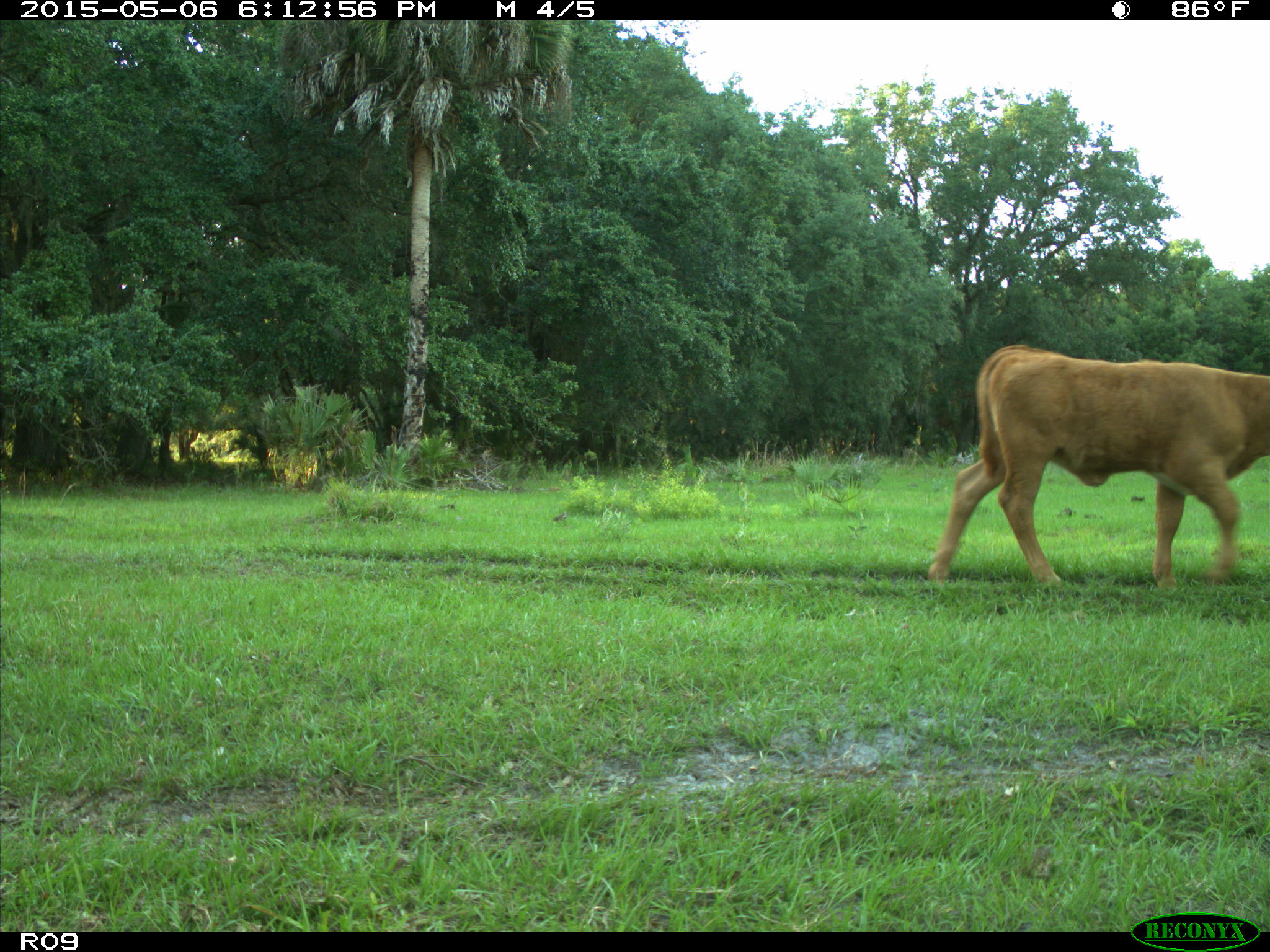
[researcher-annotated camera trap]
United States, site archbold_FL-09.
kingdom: Animalia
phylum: Chordata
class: Mammalia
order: Artiodactyla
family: Bovidae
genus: Bos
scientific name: Bos taurus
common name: domestic cow